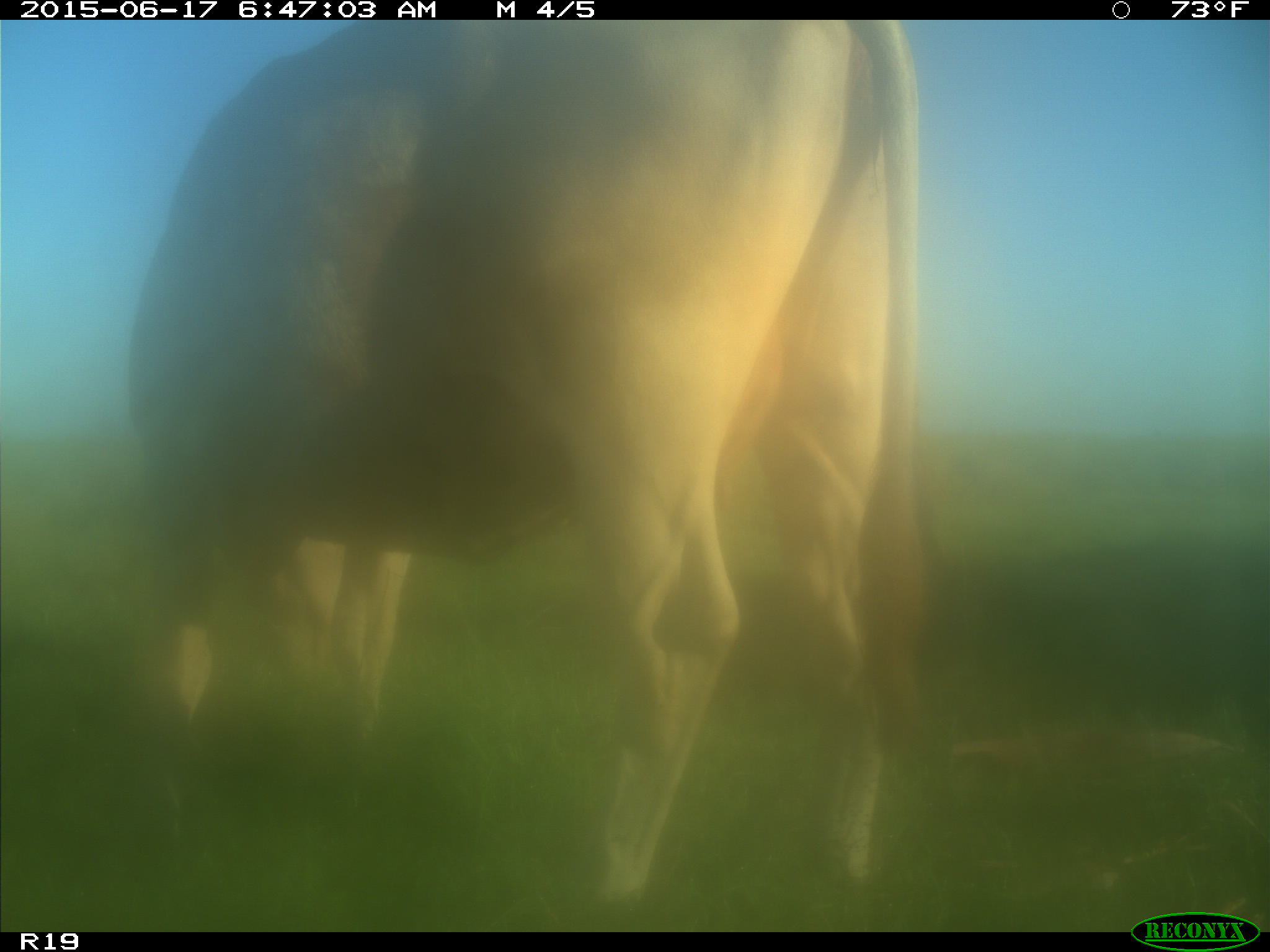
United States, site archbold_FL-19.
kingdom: Animalia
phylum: Chordata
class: Mammalia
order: Artiodactyla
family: Bovidae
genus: Bos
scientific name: Bos taurus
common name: domestic cow